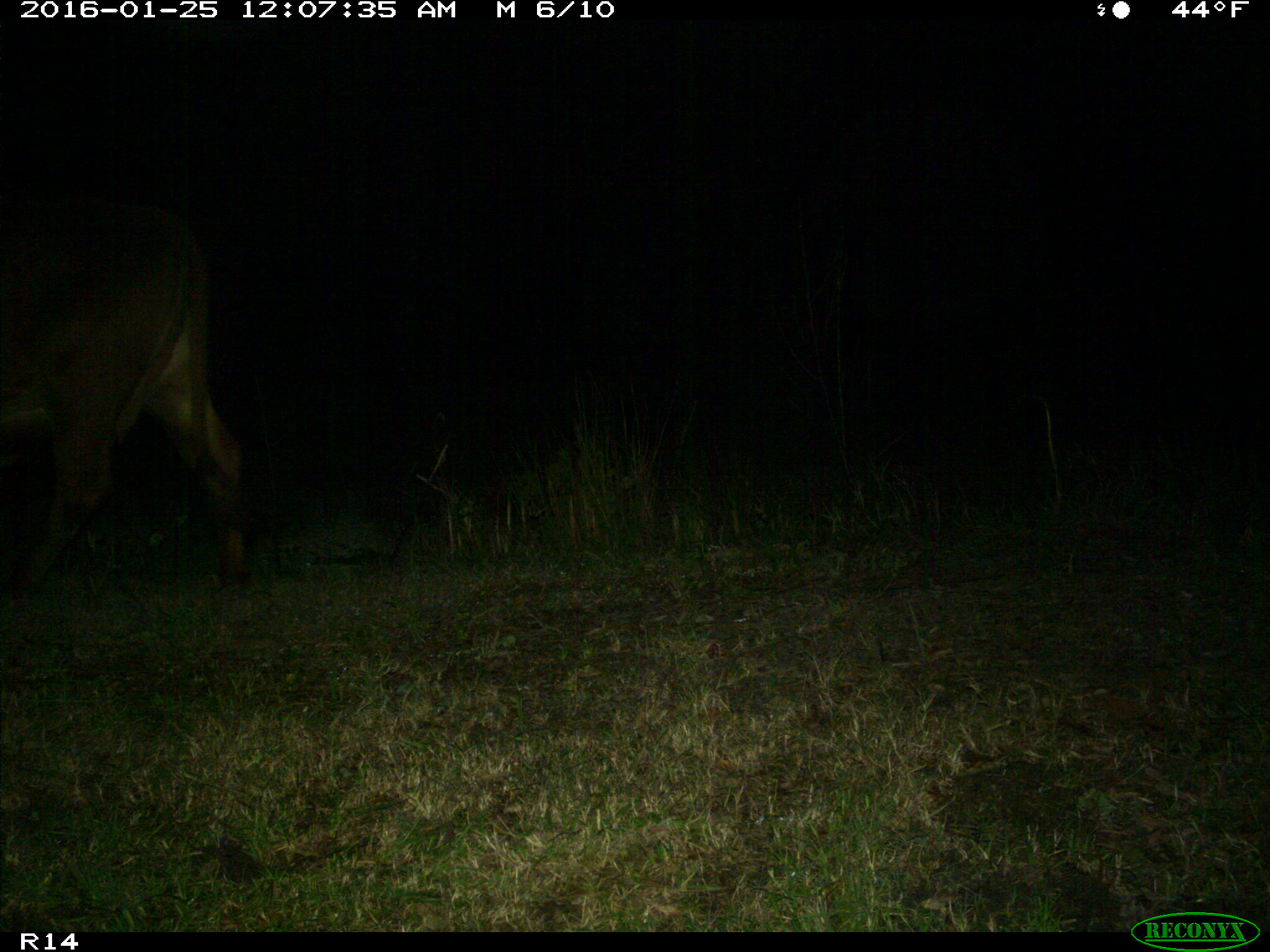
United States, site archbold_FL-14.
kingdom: Animalia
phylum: Chordata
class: Mammalia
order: Artiodactyla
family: Bovidae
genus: Bos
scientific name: Bos taurus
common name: domestic cow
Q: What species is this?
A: Bos taurus (domestic cow).